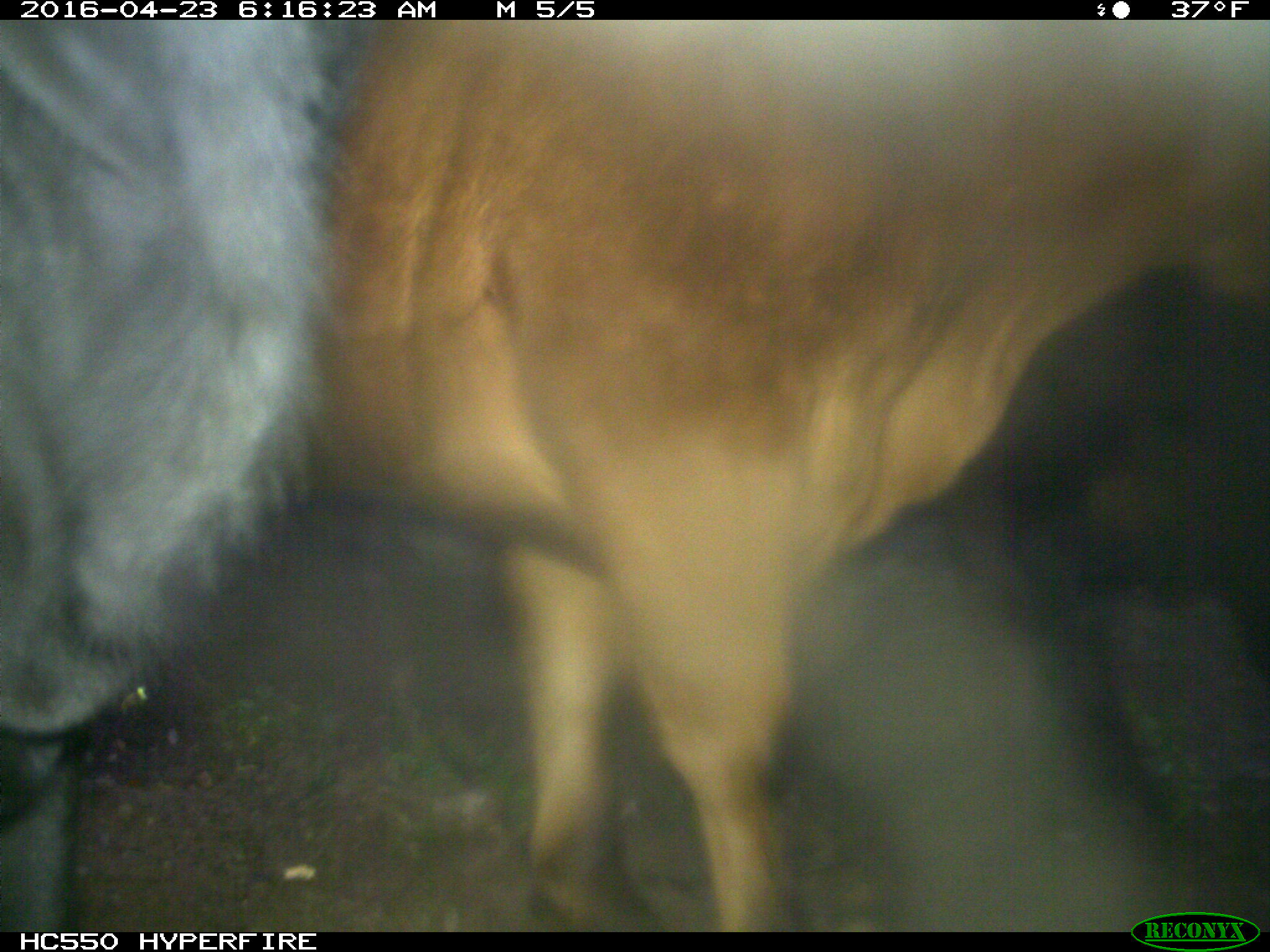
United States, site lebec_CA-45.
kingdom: Animalia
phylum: Chordata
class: Mammalia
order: Artiodactyla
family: Bovidae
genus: Bos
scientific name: Bos taurus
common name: domestic cow